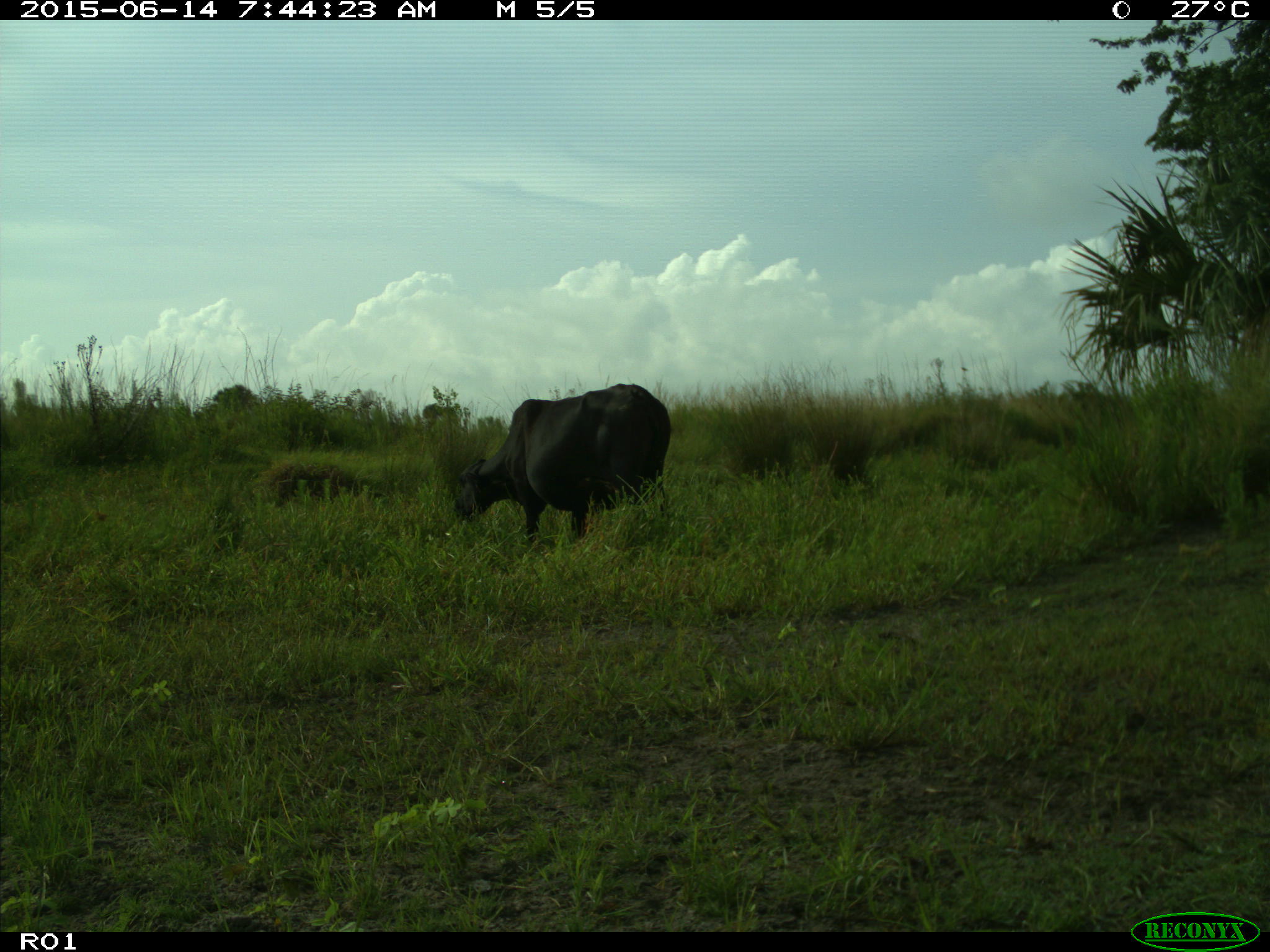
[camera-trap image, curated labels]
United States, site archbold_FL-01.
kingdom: Animalia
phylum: Chordata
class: Mammalia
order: Artiodactyla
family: Bovidae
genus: Bos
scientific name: Bos taurus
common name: domestic cow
Bos taurus (domestic cow).